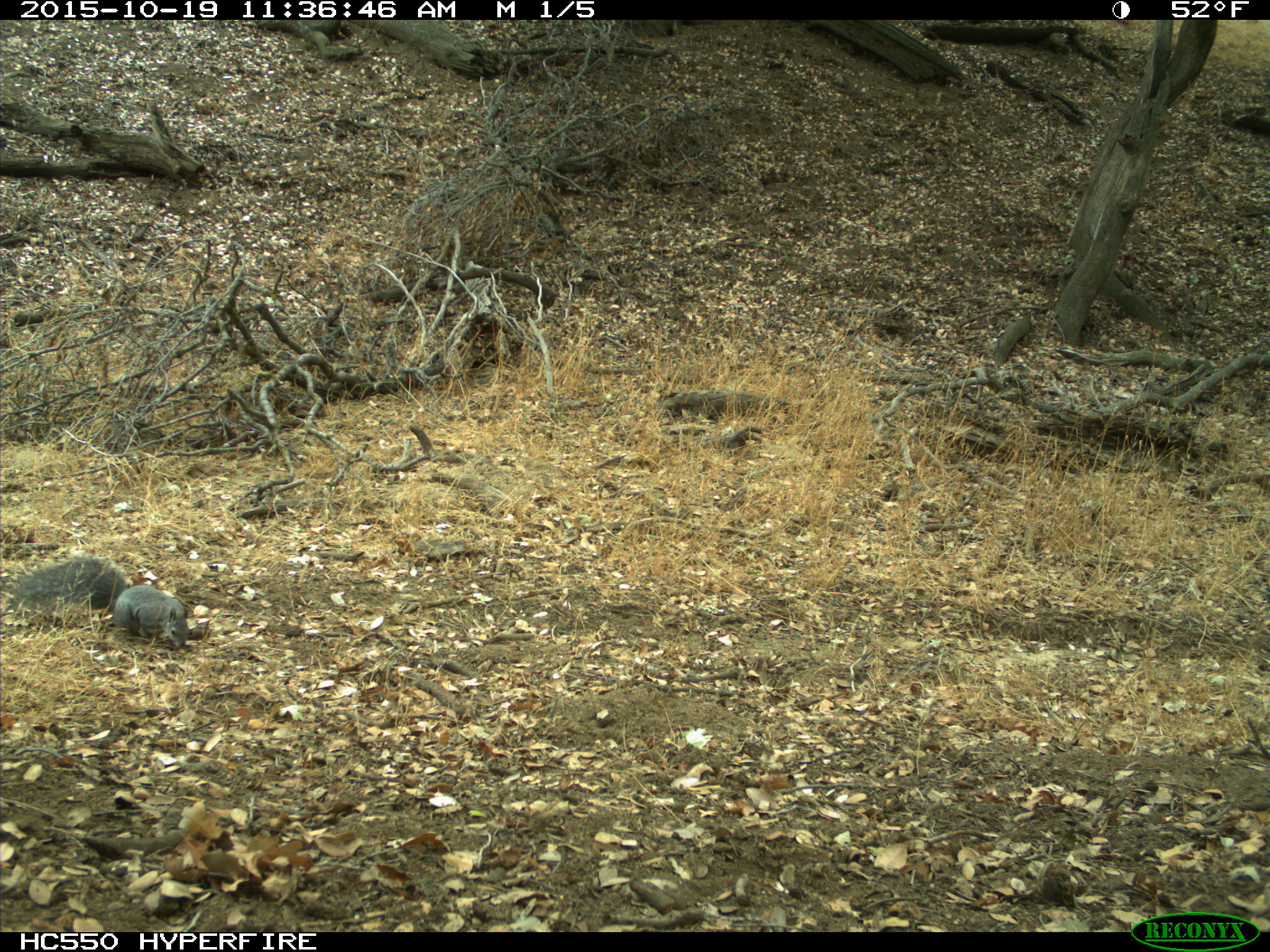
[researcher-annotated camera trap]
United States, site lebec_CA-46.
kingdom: Animalia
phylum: Chordata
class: Mammalia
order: Rodentia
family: Sciuridae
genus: Sciurus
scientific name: Sciurus carolinensis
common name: eastern gray squirrel